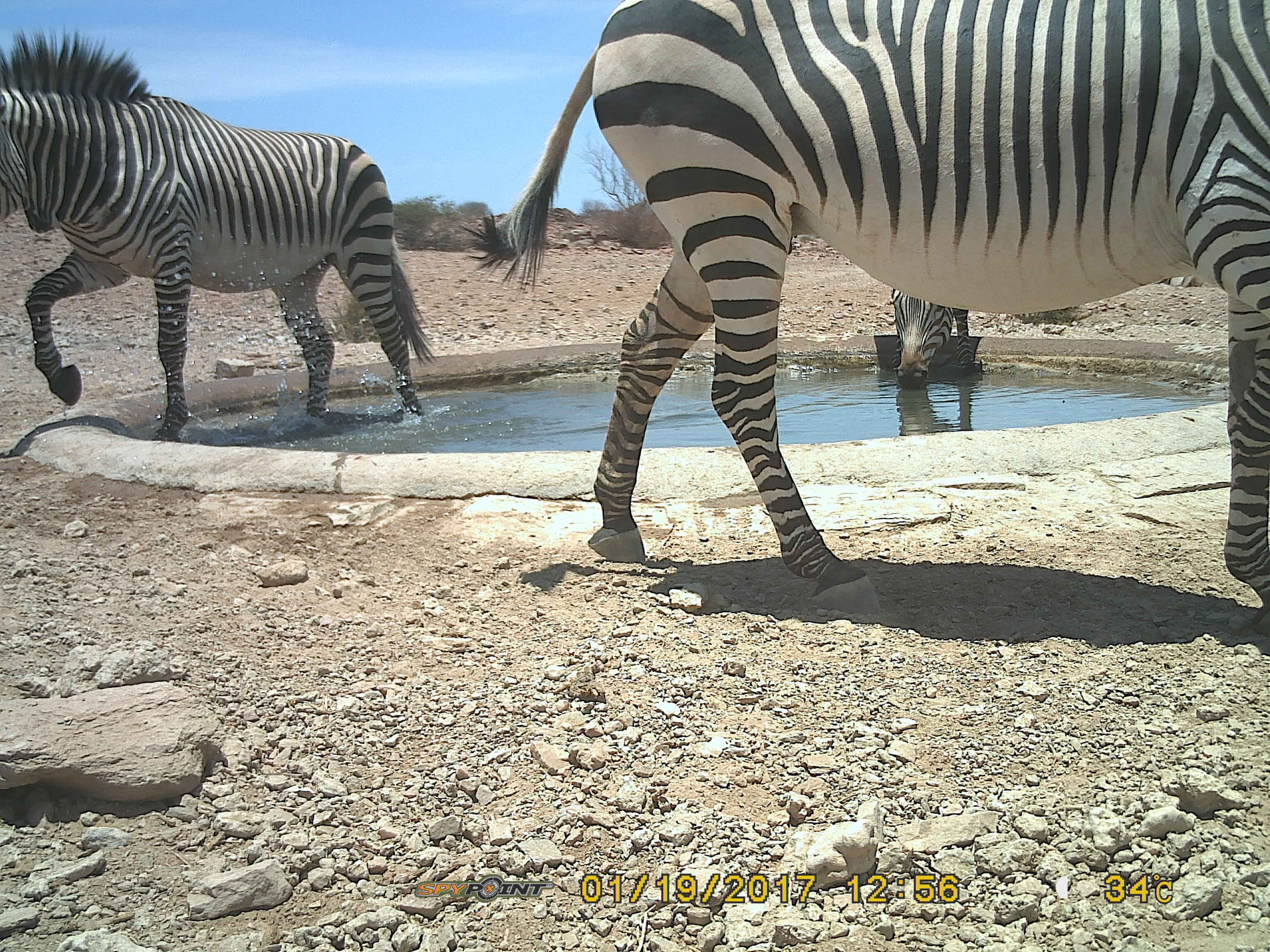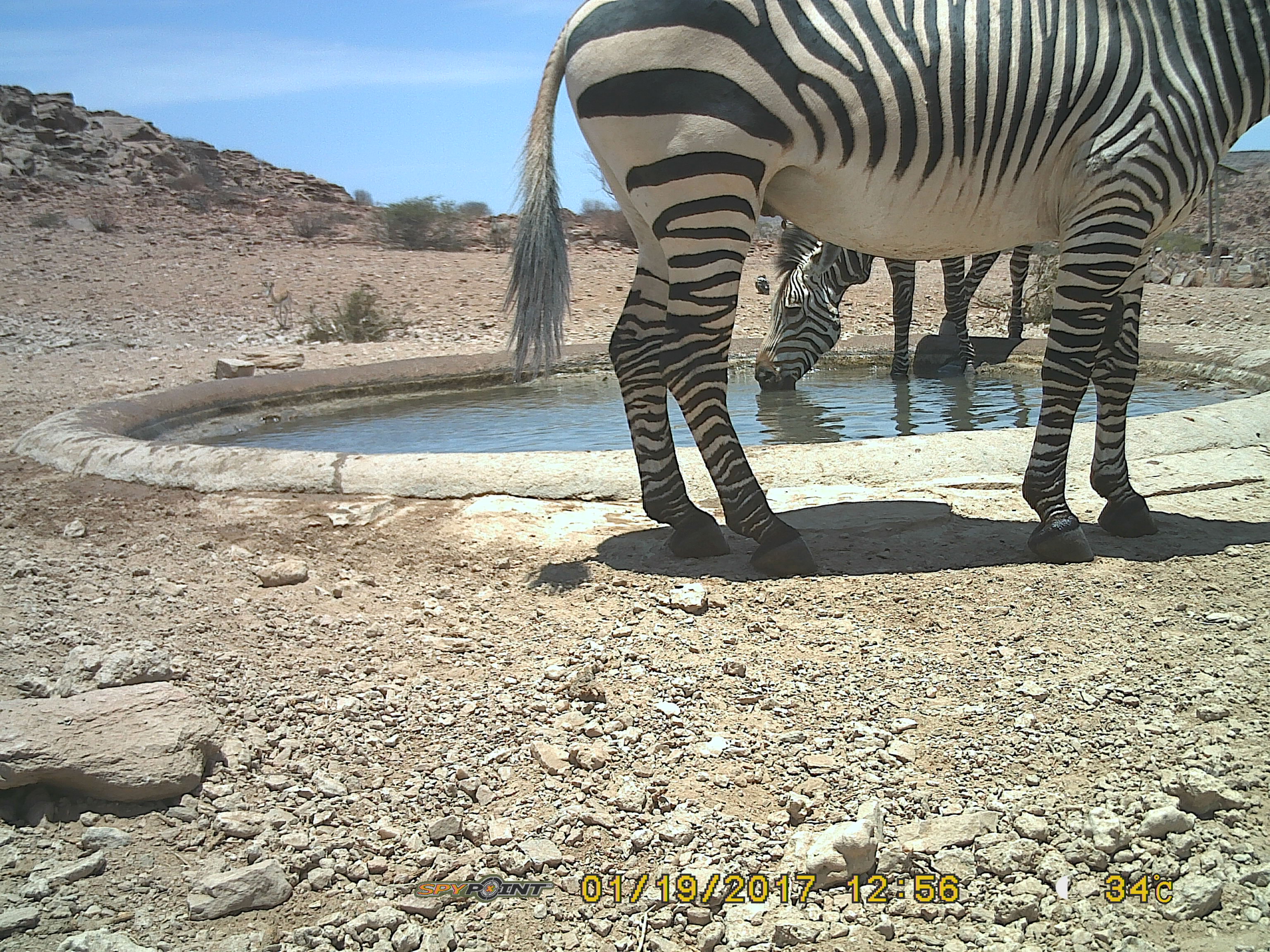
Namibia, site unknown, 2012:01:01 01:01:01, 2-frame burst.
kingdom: Animalia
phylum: Chordata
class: Mammalia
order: Perissodactyla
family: Equidae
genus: Equus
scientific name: Equus zebra hartmannae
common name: hartmann's mountain zebra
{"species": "Equus zebra hartmannae (hartmann's mountain zebra)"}